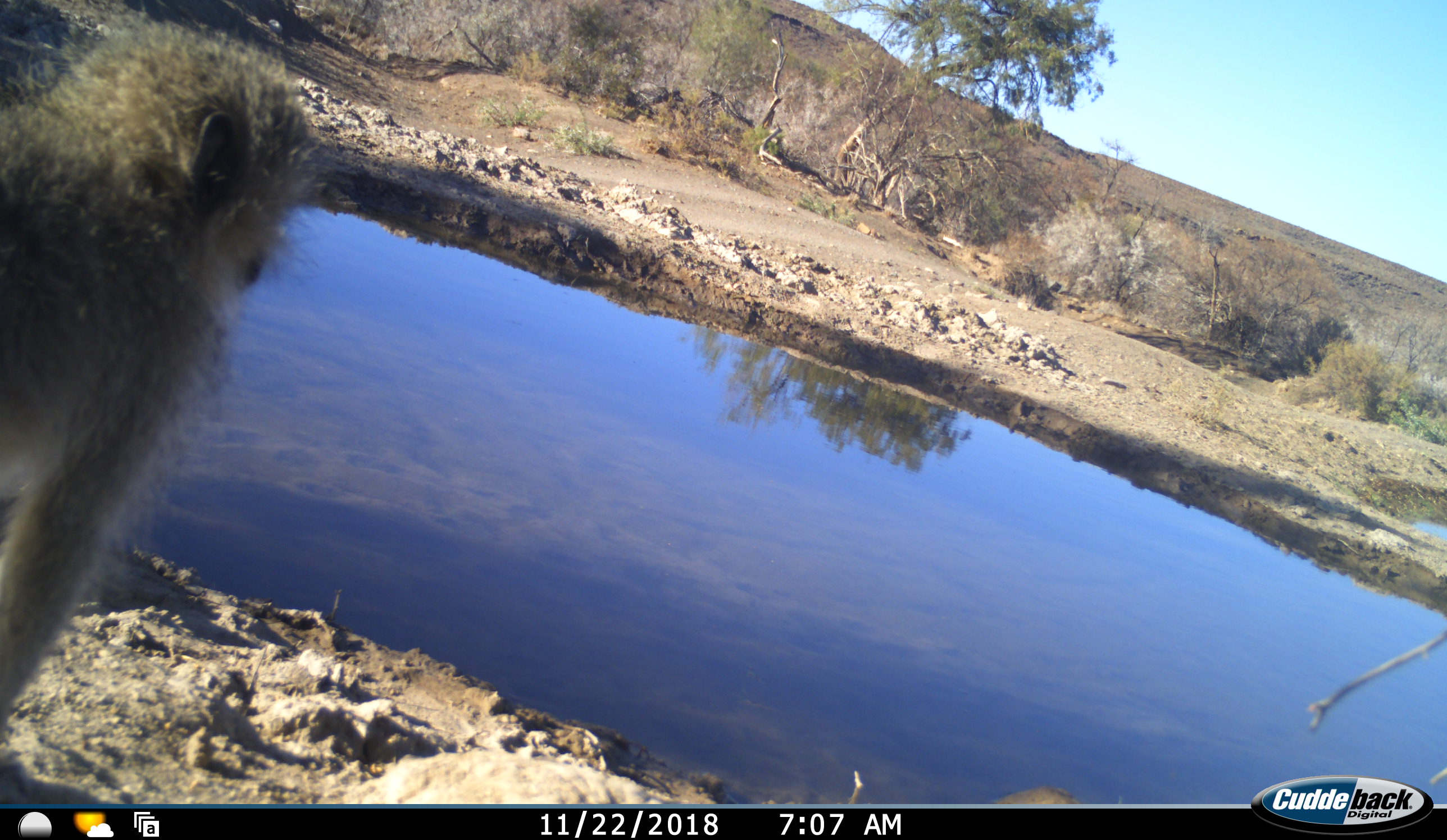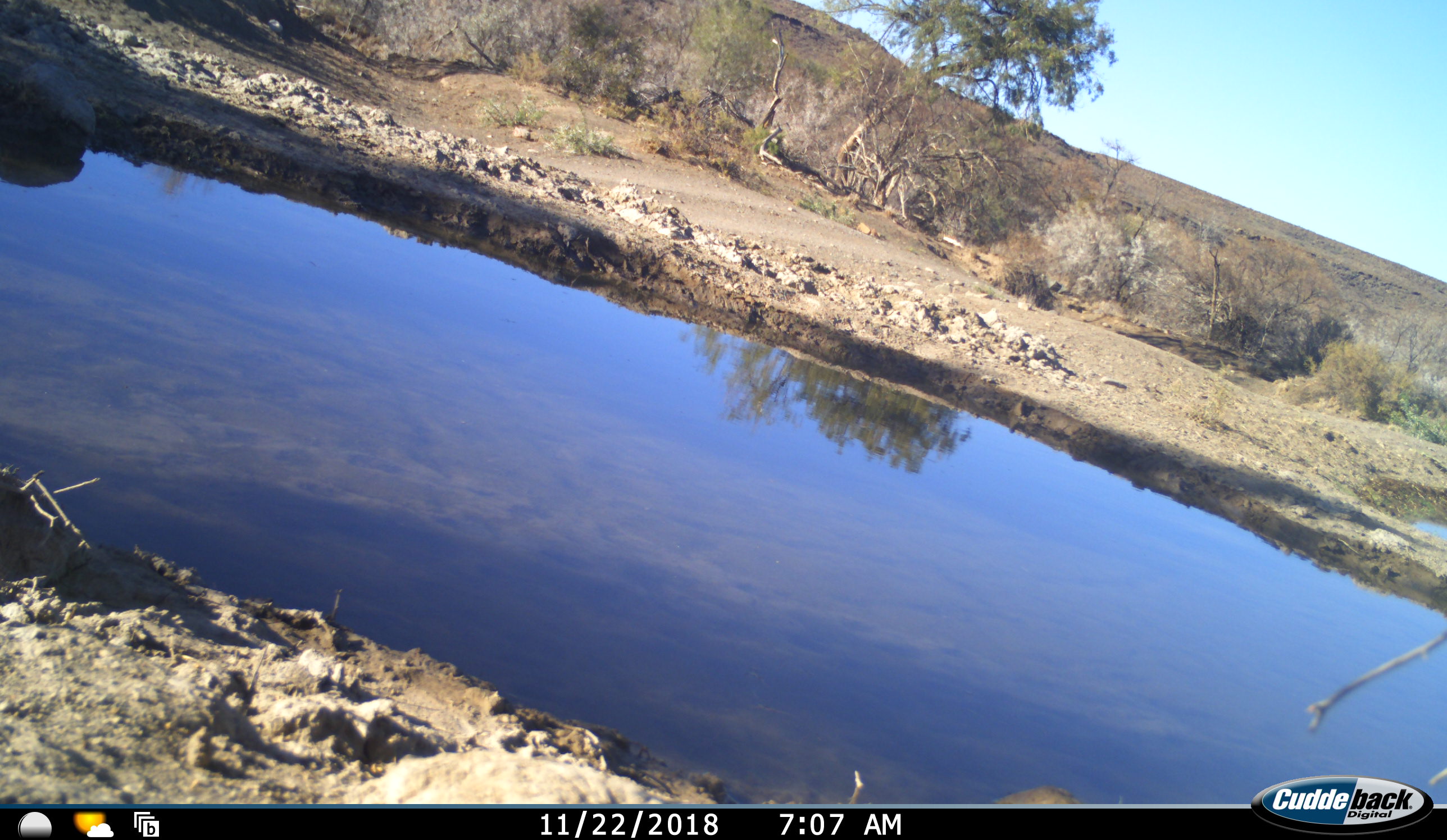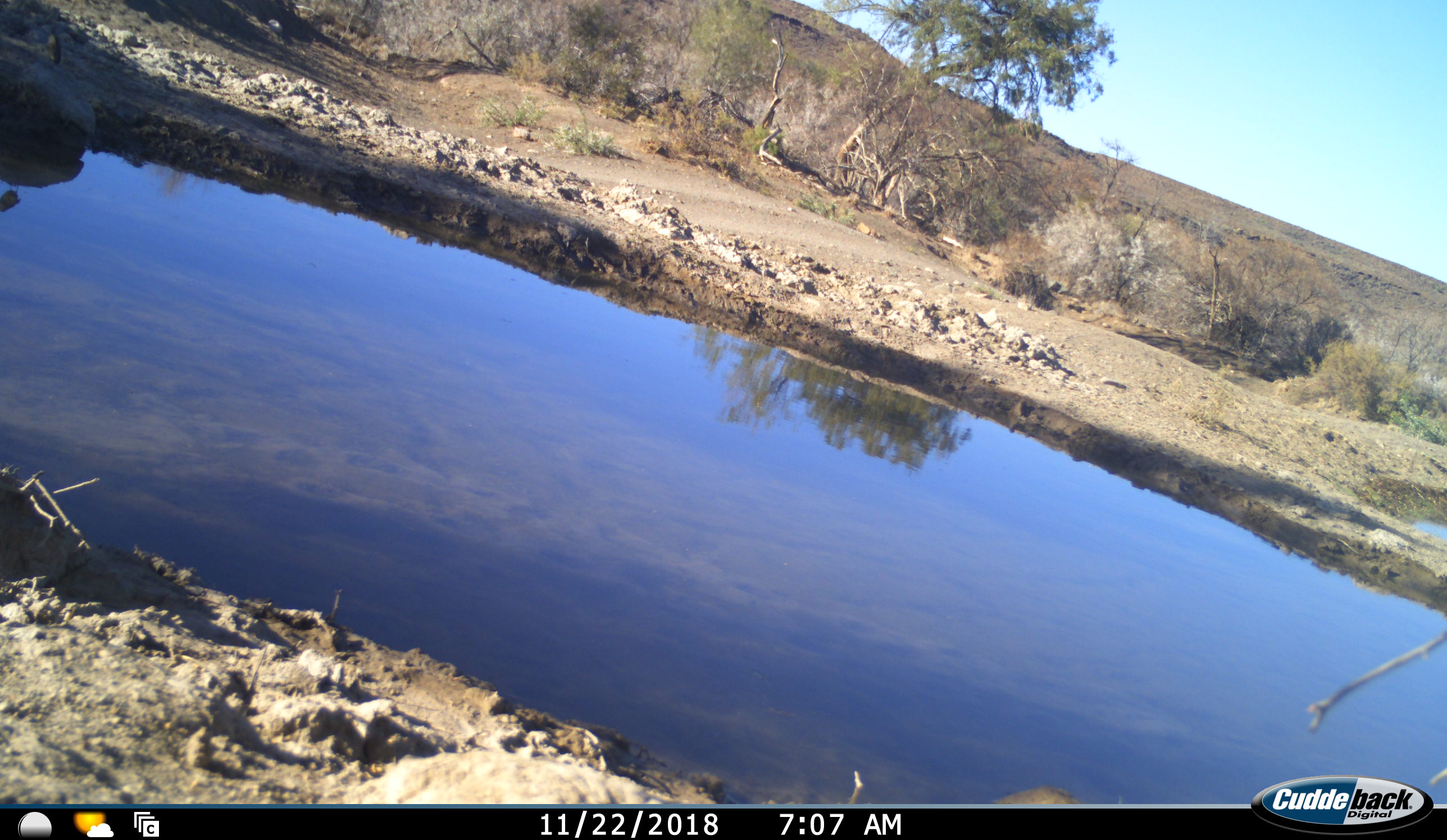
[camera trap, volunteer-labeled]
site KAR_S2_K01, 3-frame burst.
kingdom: Animalia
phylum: Chordata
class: Mammalia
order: Primates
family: Cercopithecidae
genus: Chlorocebus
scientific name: Chlorocebus pygerythrus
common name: vervet monkey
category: monkeyvervet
Monkeyvervet (vervet monkey) (Chlorocebus pygerythrus), count 1. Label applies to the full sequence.